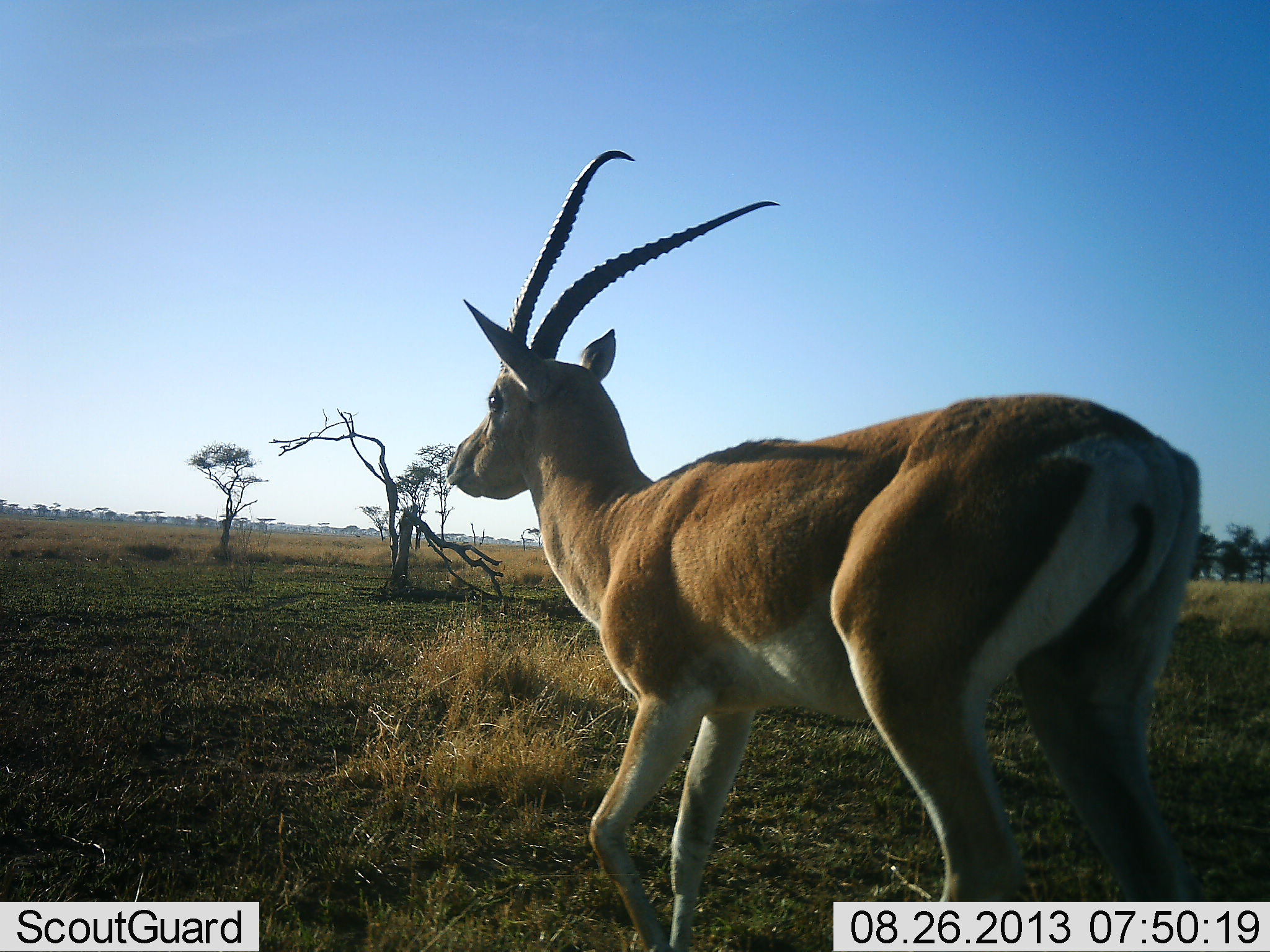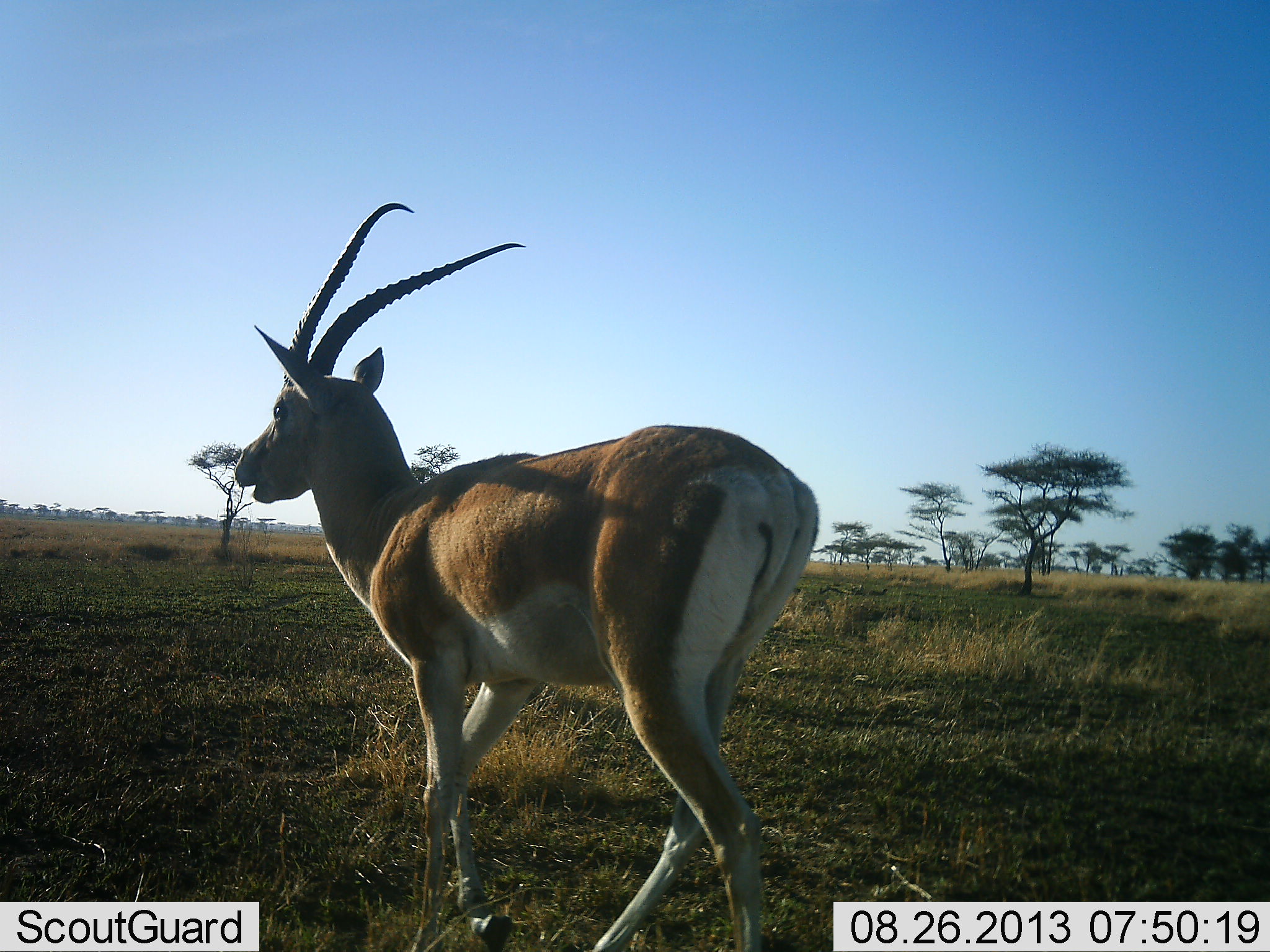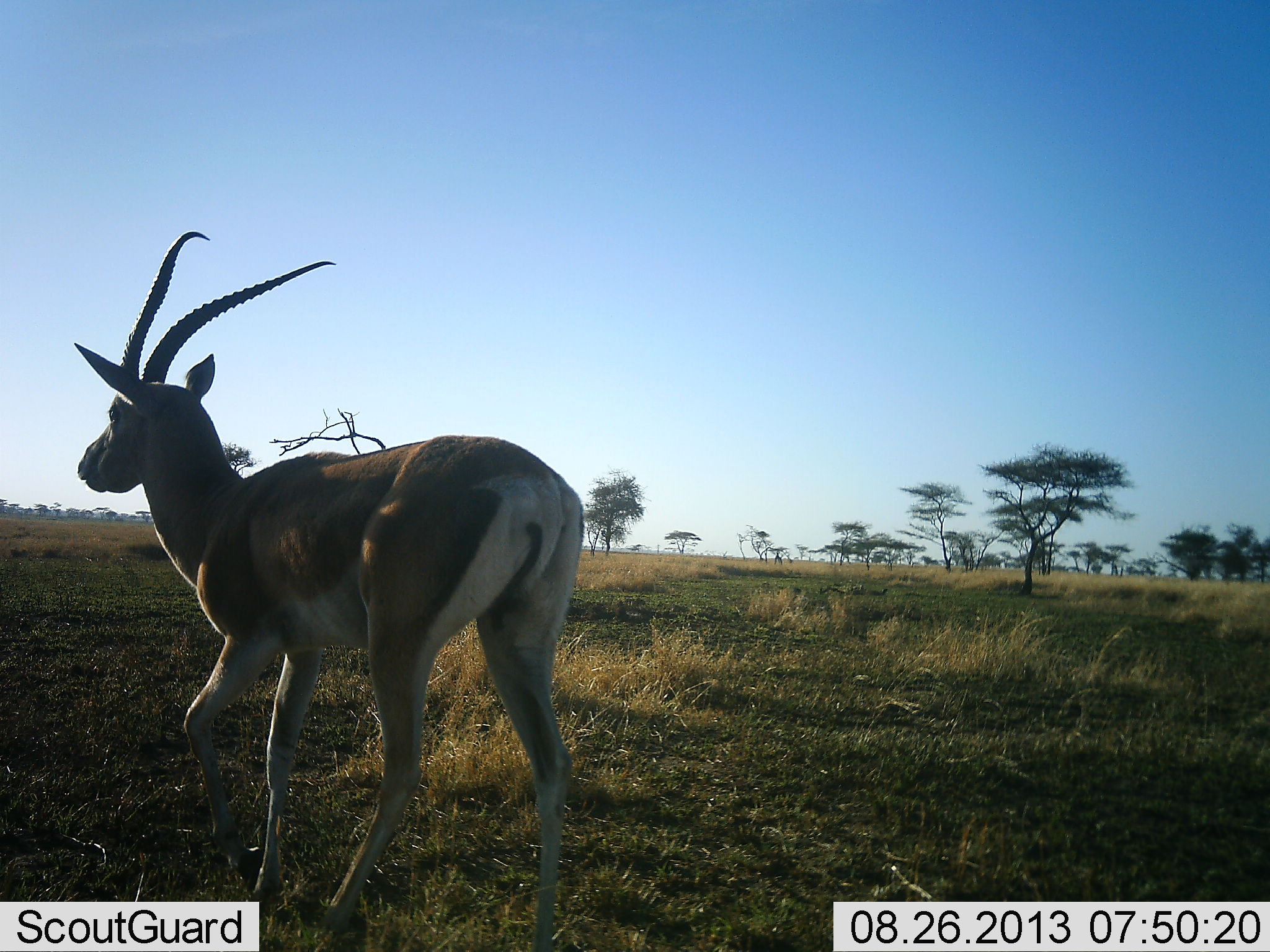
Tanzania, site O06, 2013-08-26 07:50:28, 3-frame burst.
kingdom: Animalia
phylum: Chordata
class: Mammalia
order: Artiodactyla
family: Bovidae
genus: Nanger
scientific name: Nanger granti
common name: grant's gazelle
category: gazellegrants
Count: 1.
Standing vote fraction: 30%.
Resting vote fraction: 0%.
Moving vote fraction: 80%.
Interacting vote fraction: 0%.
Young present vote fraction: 0%.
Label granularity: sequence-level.